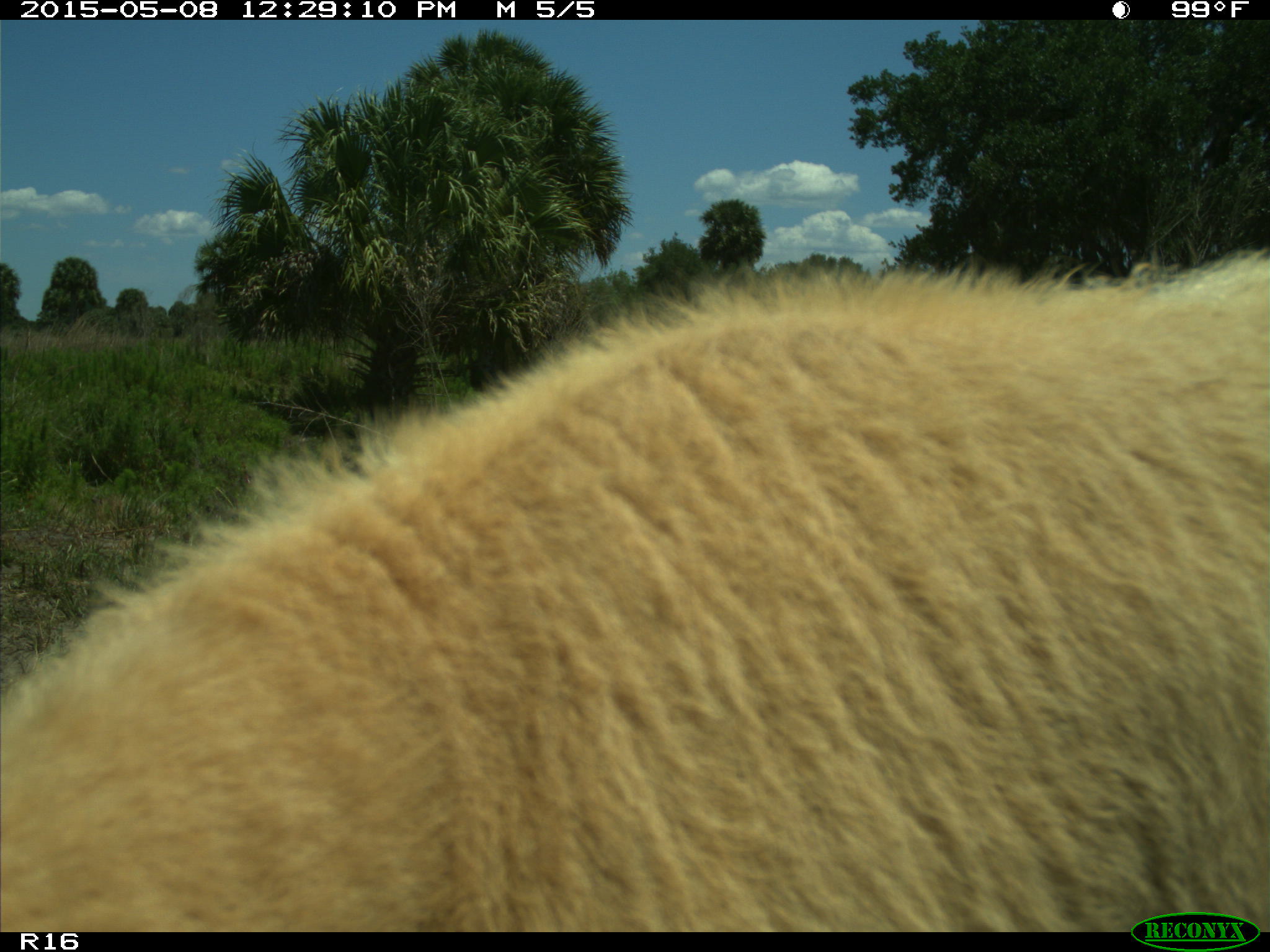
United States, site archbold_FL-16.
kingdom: Animalia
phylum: Chordata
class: Mammalia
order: Artiodactyla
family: Bovidae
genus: Bos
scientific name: Bos taurus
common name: domestic cow